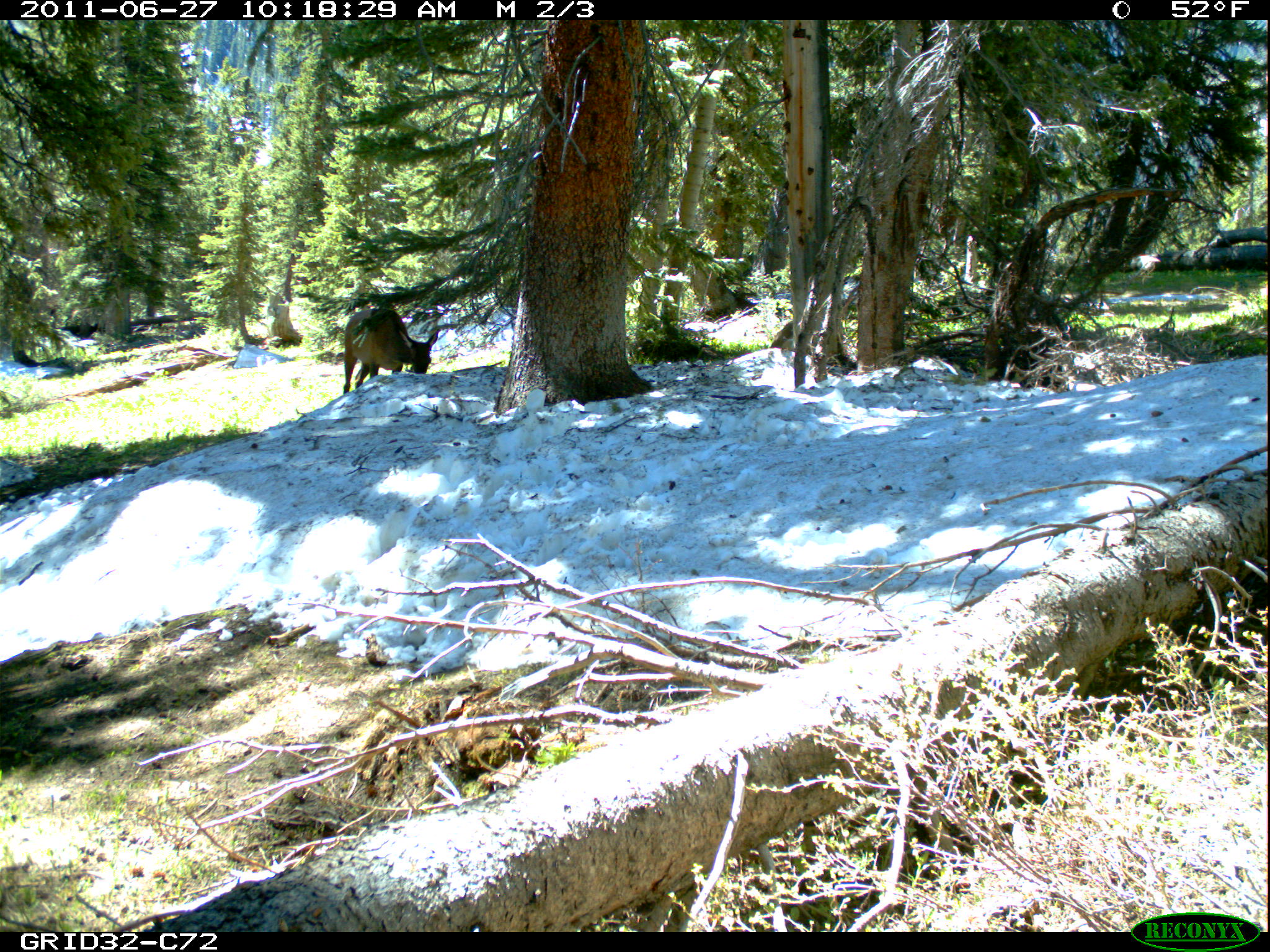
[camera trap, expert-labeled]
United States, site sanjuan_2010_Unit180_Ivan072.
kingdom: Animalia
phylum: Chordata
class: Mammalia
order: Artiodactyla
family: Cervidae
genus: Cervus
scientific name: Cervus elaphus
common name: red deer